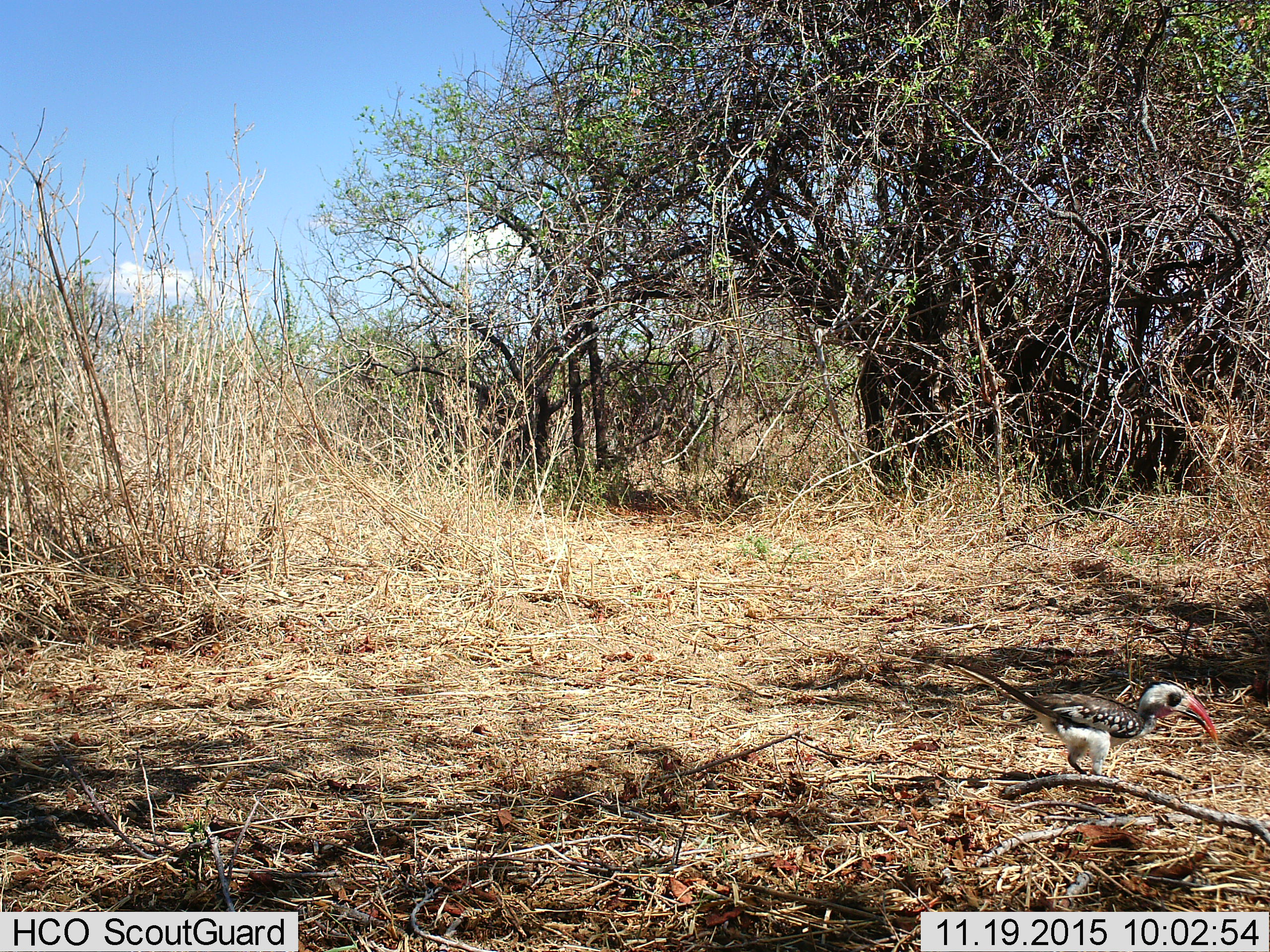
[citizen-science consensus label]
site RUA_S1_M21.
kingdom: Animalia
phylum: Chordata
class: Aves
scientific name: Aves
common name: bird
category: birdother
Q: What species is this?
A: Birdother (bird) (Aves).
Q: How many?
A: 1.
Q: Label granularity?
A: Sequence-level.